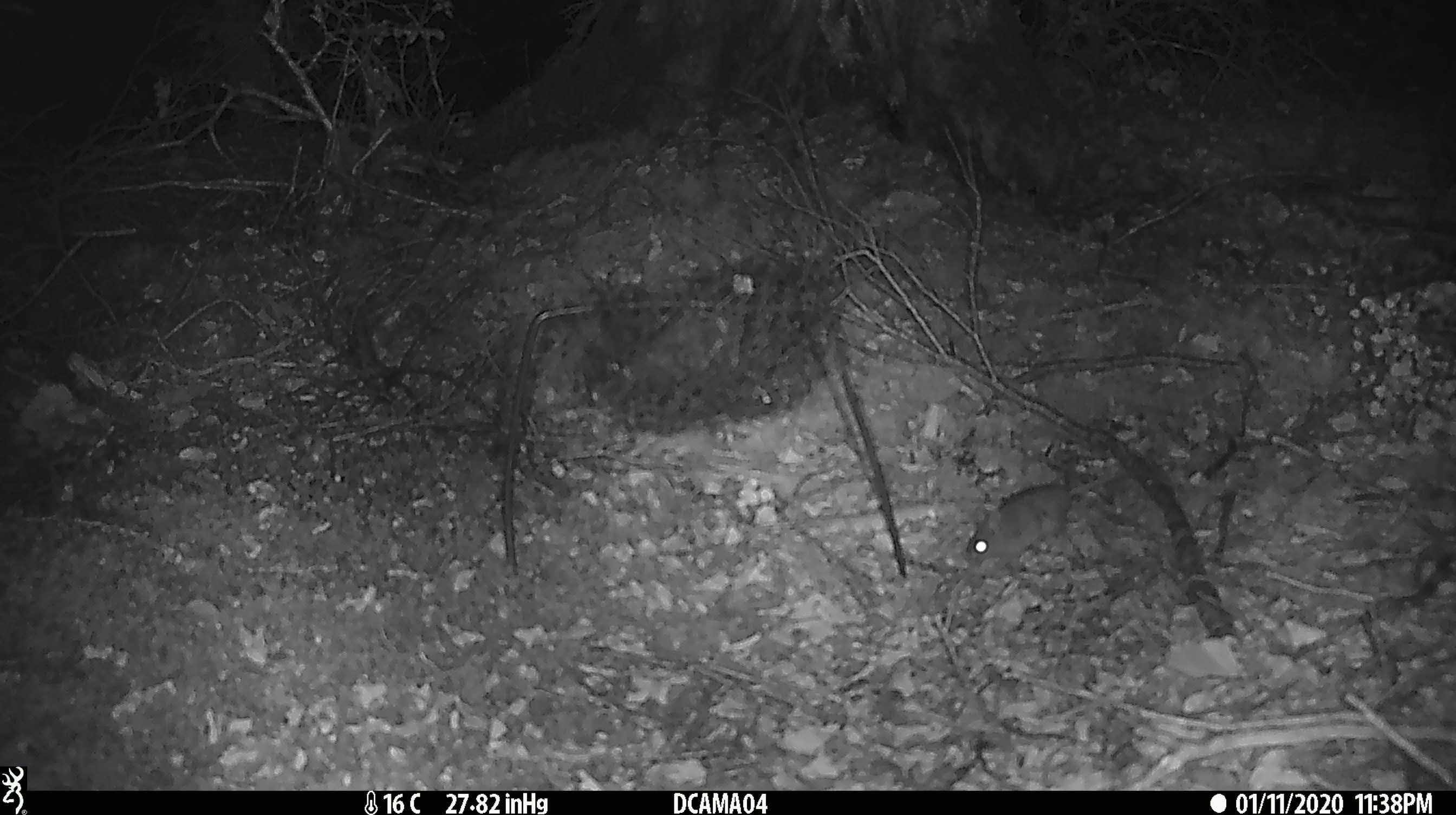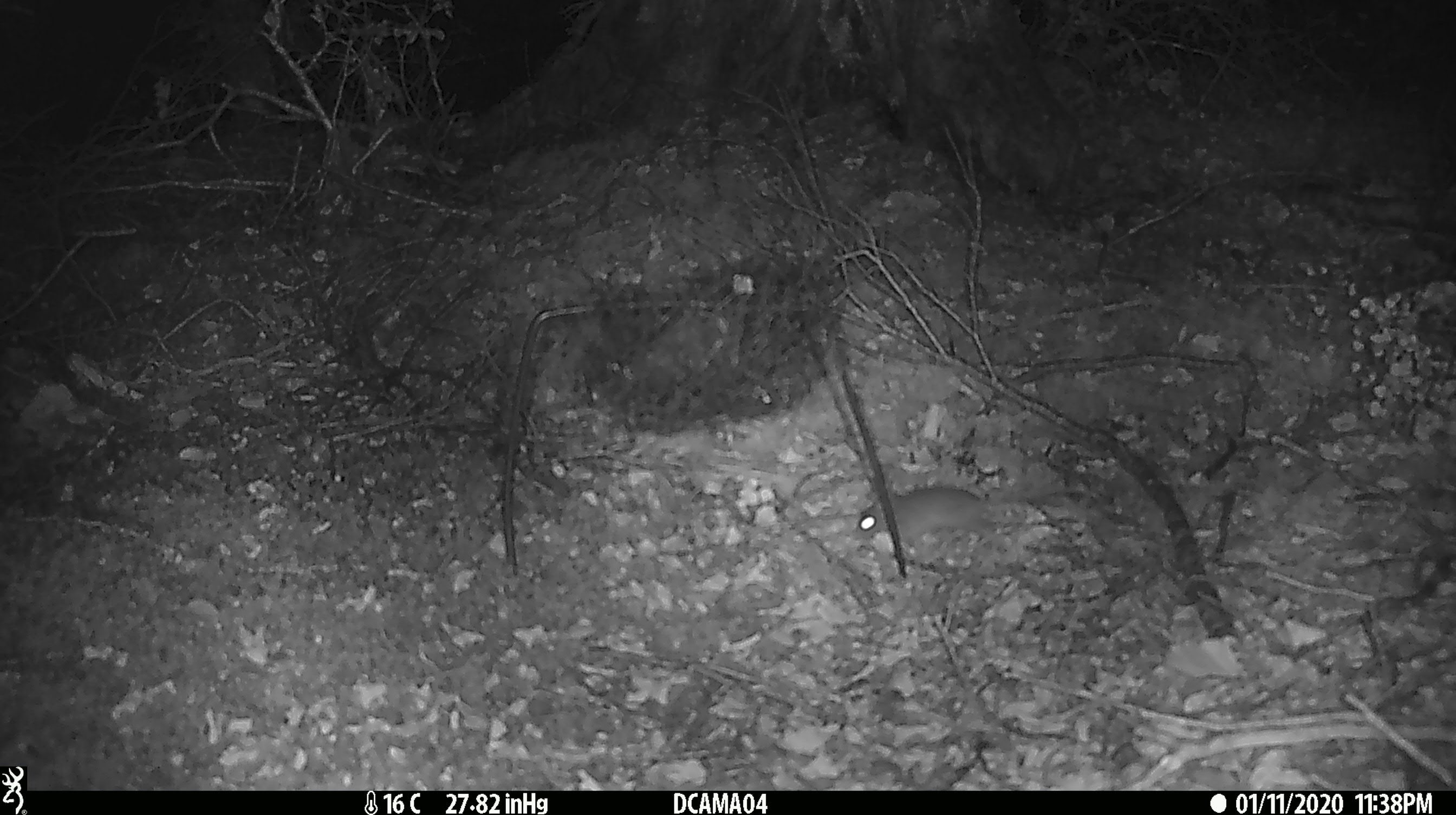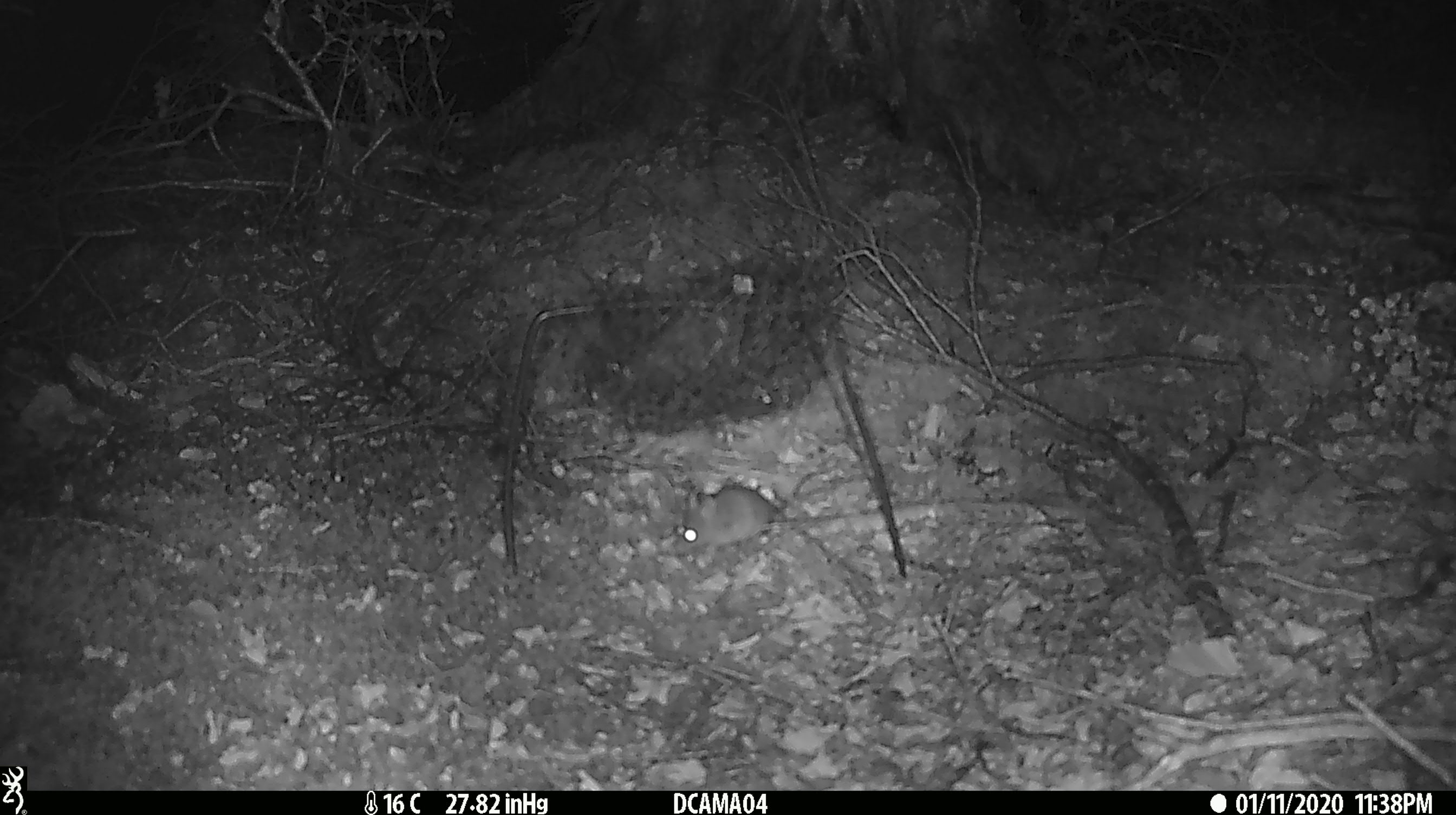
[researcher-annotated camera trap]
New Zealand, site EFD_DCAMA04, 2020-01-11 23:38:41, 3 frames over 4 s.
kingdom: Animalia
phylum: Chordata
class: Mammalia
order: Rodentia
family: Muridae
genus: Mus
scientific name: Mus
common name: mouse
Mouse (Mus).